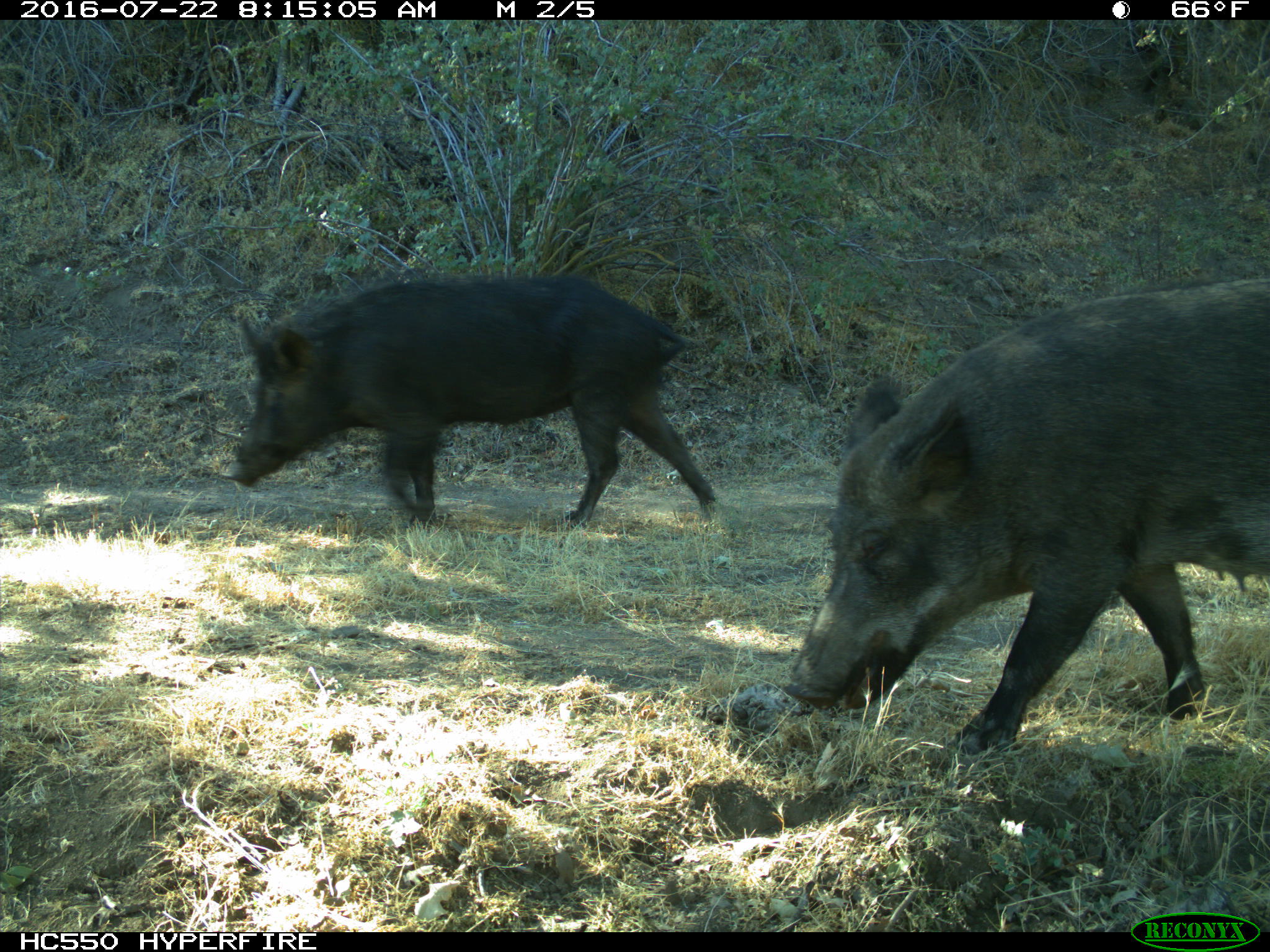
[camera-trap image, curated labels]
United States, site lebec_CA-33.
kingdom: Animalia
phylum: Chordata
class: Mammalia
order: Artiodactyla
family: Suidae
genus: Sus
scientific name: Sus scrofa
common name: wild boar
Sus scrofa (wild boar).